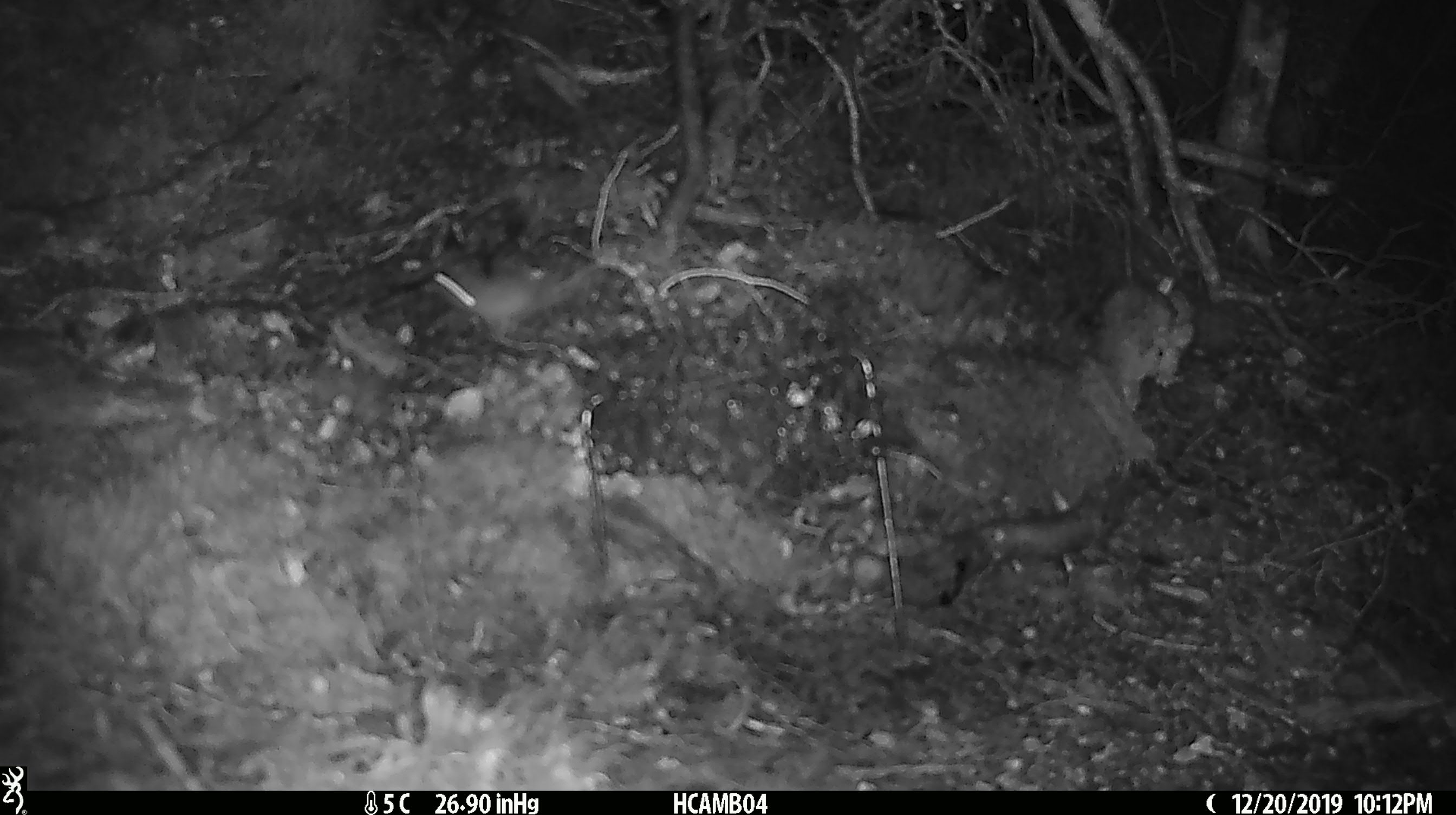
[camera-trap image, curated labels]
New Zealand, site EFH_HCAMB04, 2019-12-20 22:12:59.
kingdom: Animalia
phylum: Chordata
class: Mammalia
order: Rodentia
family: Muridae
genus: Mus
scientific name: Mus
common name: mouse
Mouse (Mus).